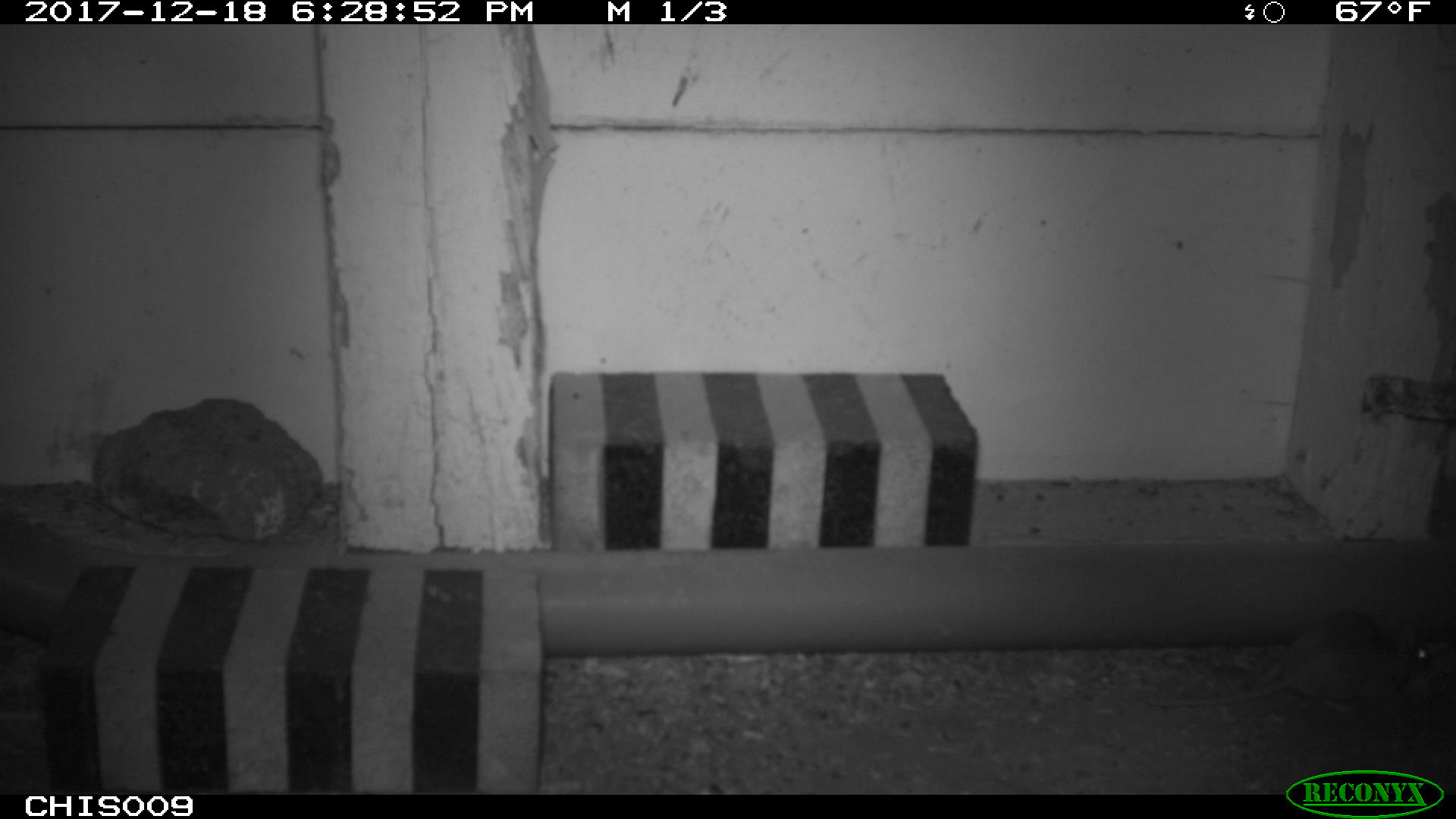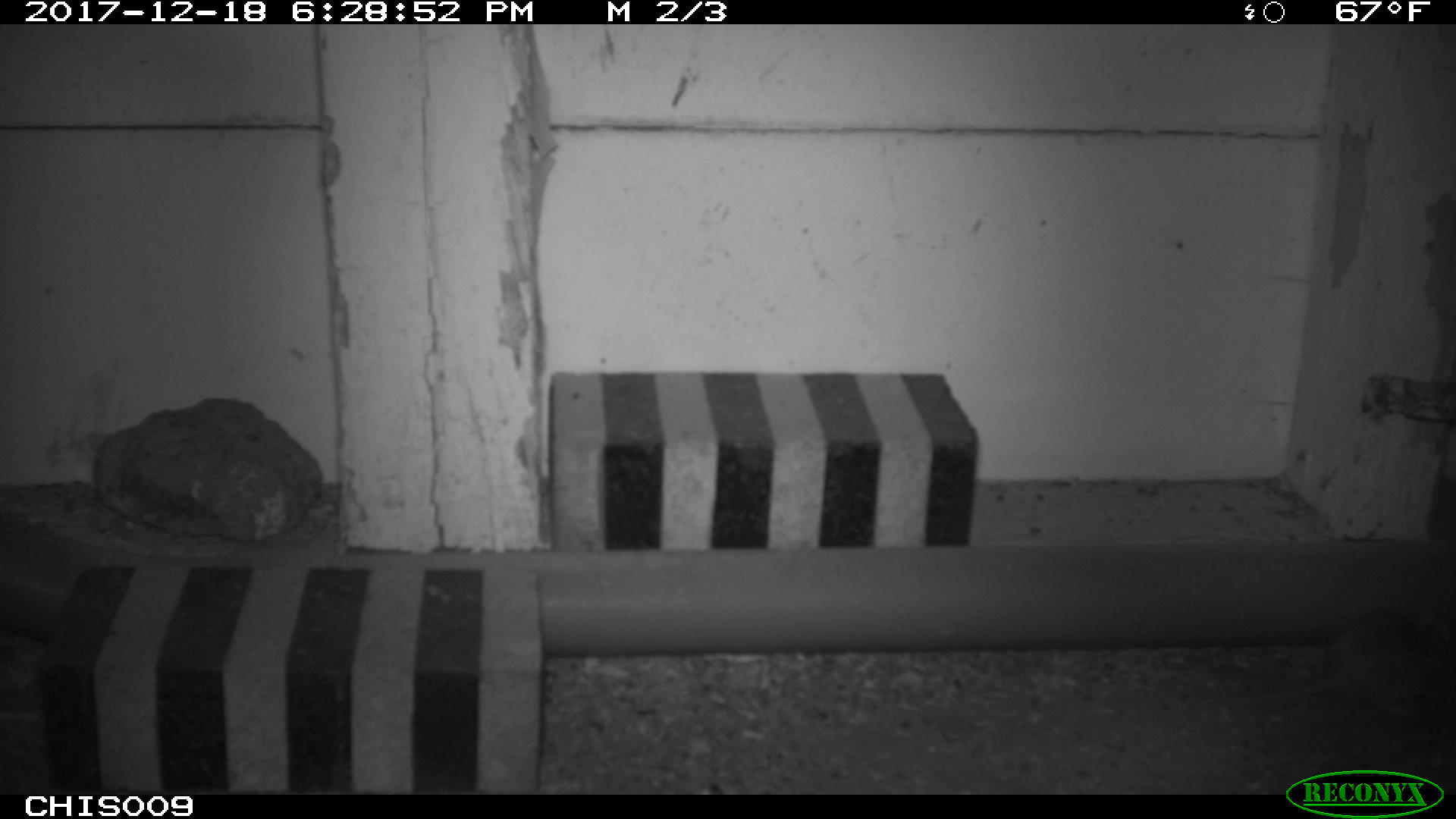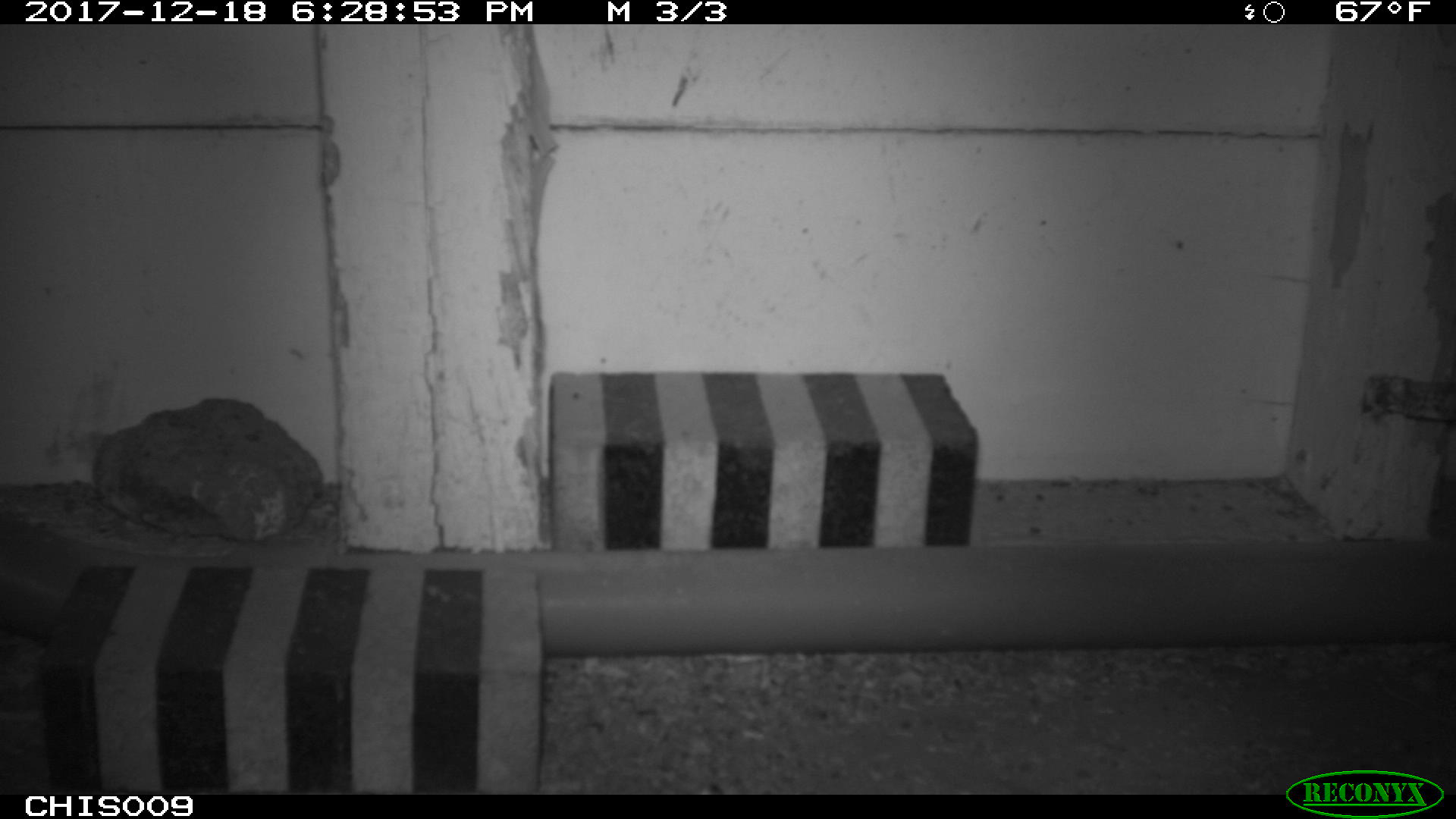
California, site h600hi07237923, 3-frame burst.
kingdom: Animalia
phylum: Chordata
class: Mammalia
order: Rodentia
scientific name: Rodentia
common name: rodent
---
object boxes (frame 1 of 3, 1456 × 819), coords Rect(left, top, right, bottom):
rodent: Rect(1146, 607, 1433, 713)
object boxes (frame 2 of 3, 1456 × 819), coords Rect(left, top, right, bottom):
rodent: Rect(1182, 609, 1454, 713)